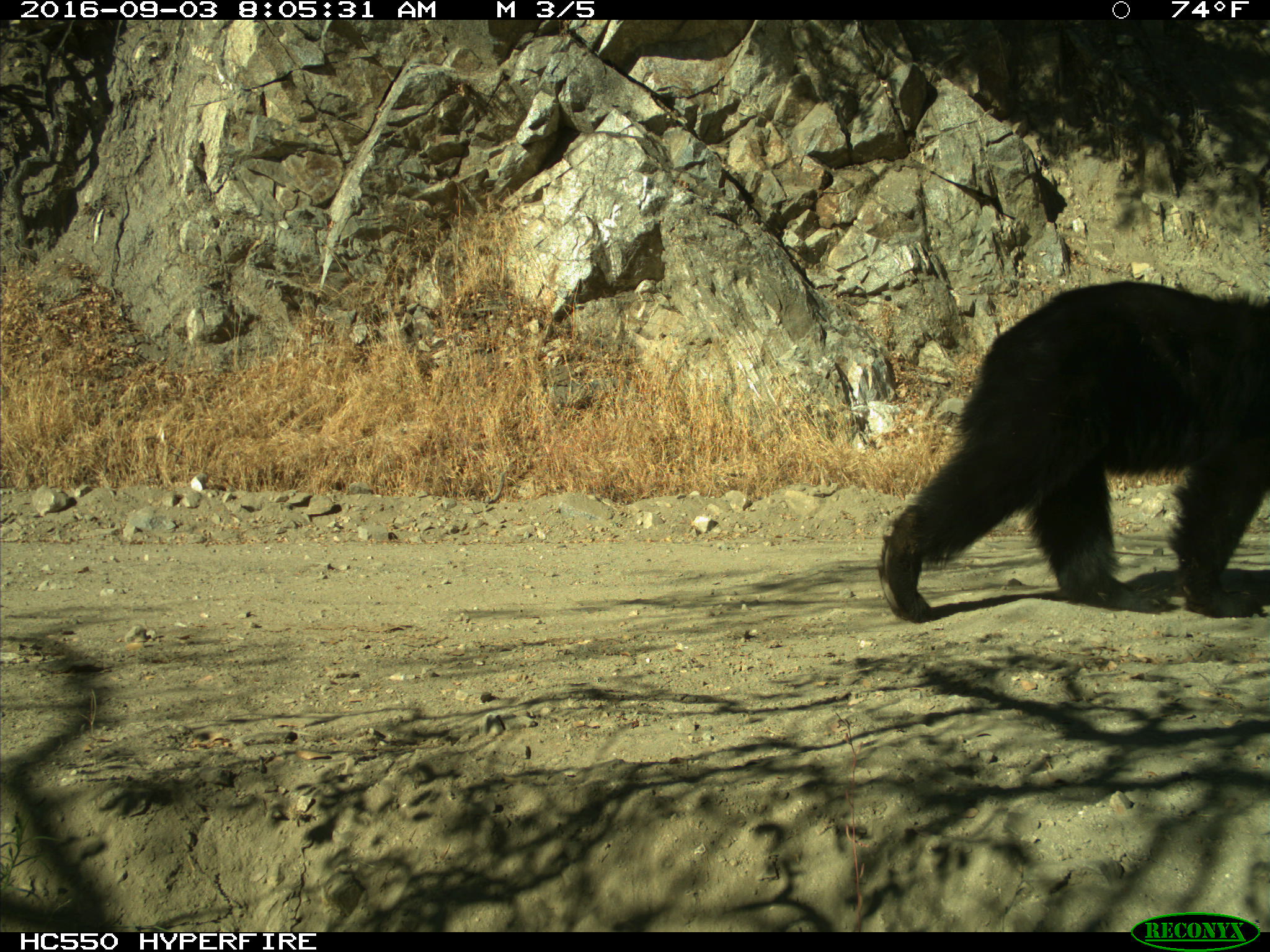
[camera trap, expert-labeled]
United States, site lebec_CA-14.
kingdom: Animalia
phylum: Chordata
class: Mammalia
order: Carnivora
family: Ursidae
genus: Ursus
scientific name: Ursus americanus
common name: american black bear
Ursus americanus (american black bear).